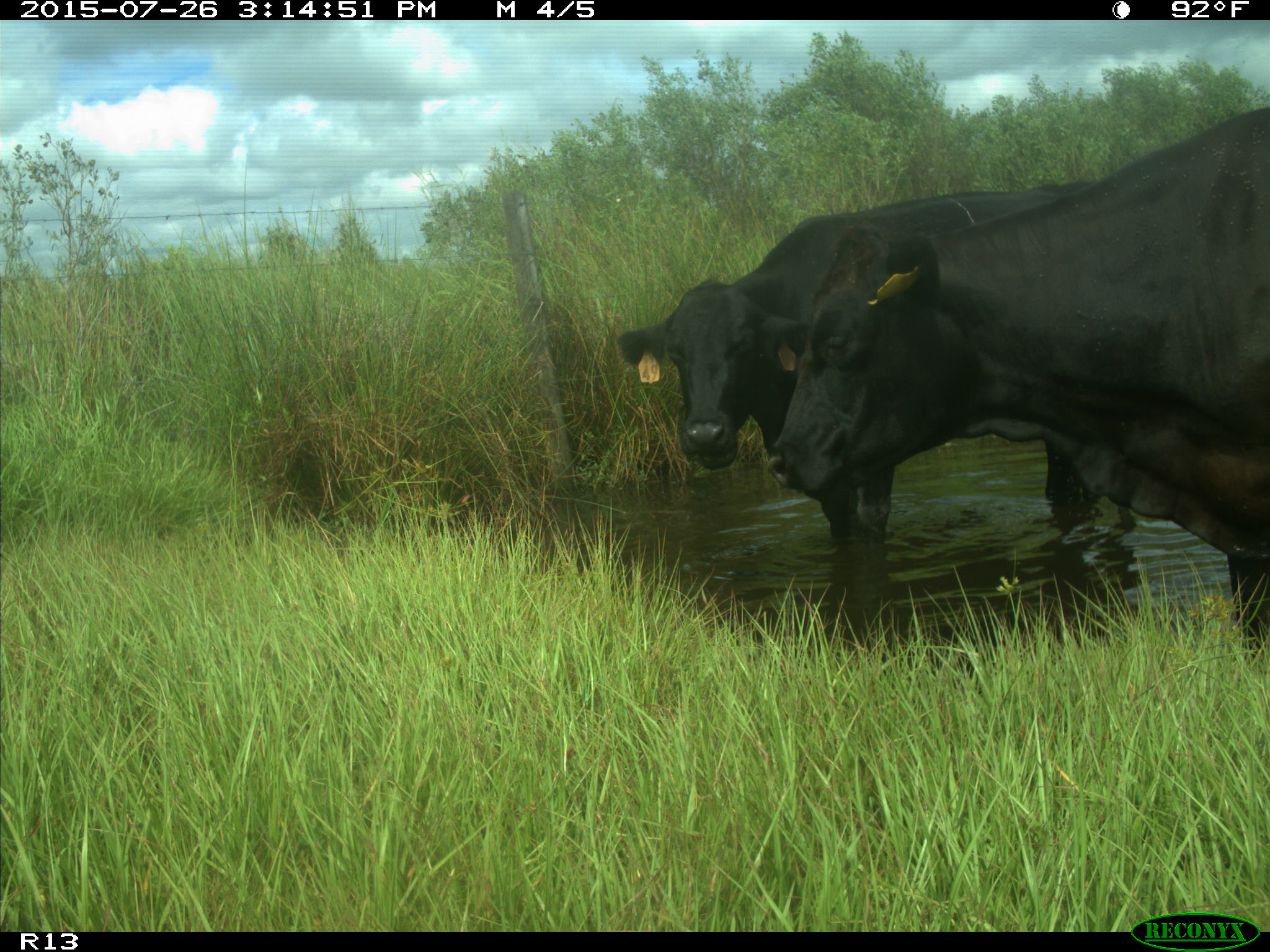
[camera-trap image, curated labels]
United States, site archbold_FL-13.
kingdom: Animalia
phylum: Chordata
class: Mammalia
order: Artiodactyla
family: Bovidae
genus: Bos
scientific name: Bos taurus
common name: domestic cow